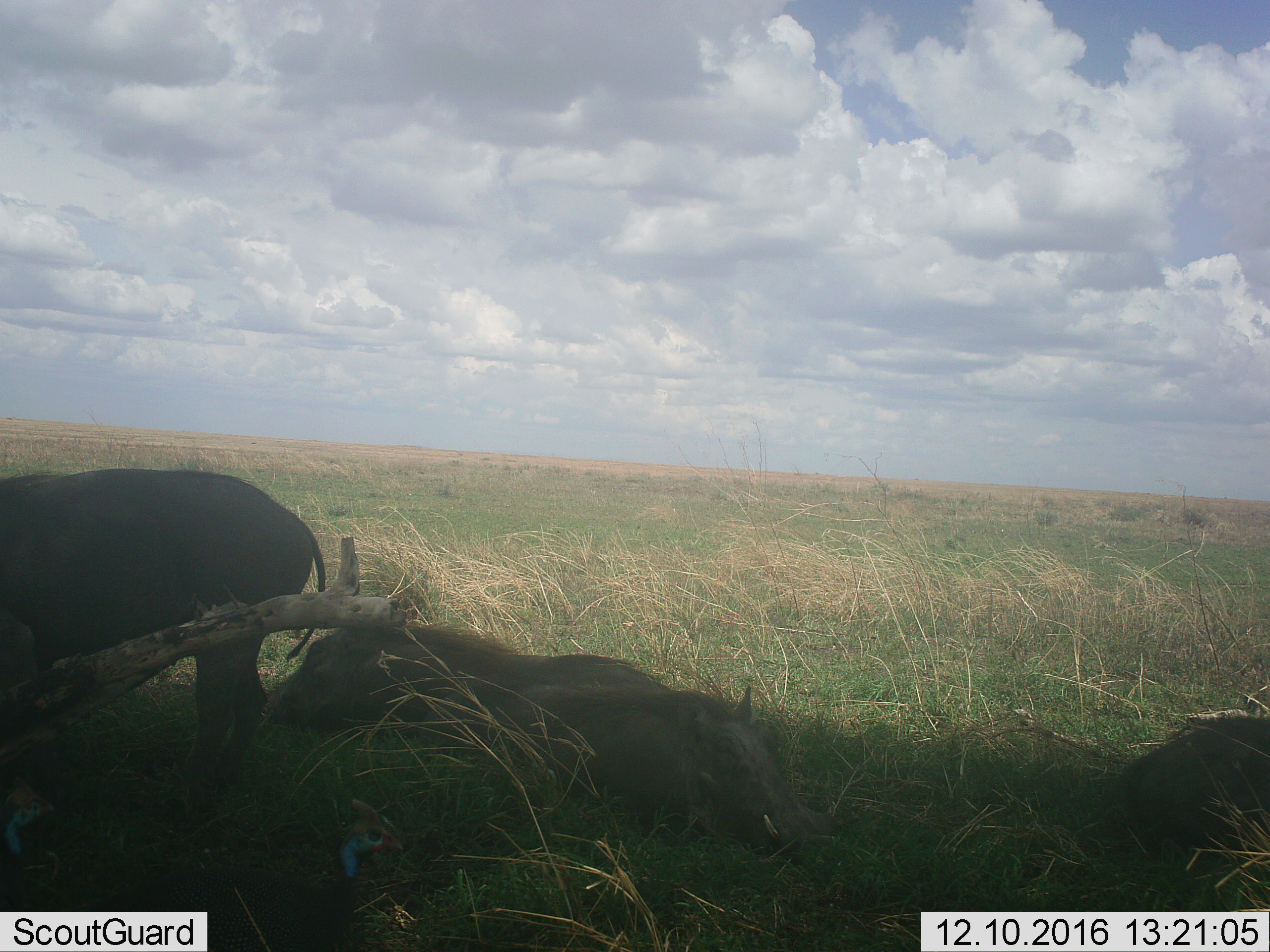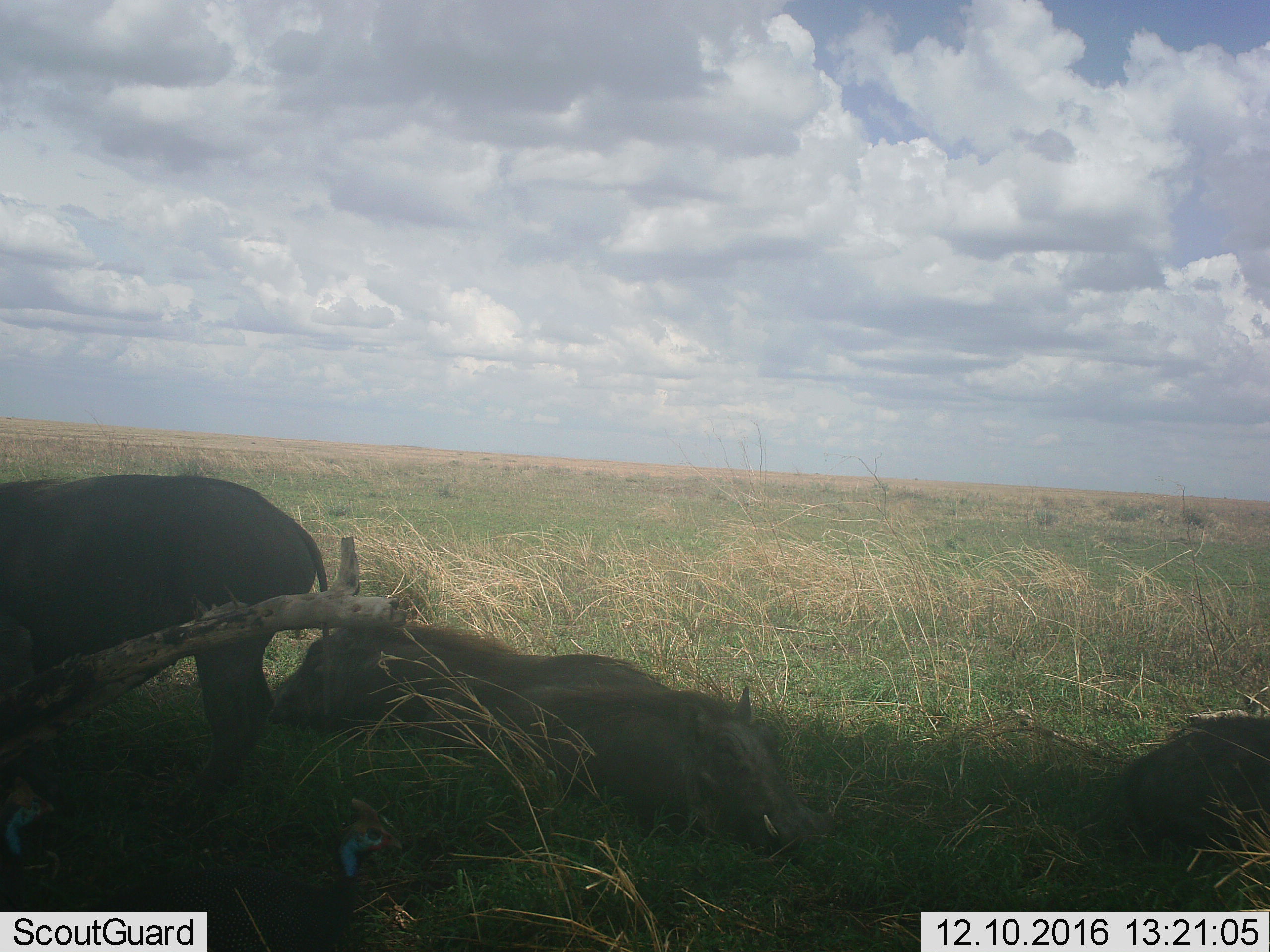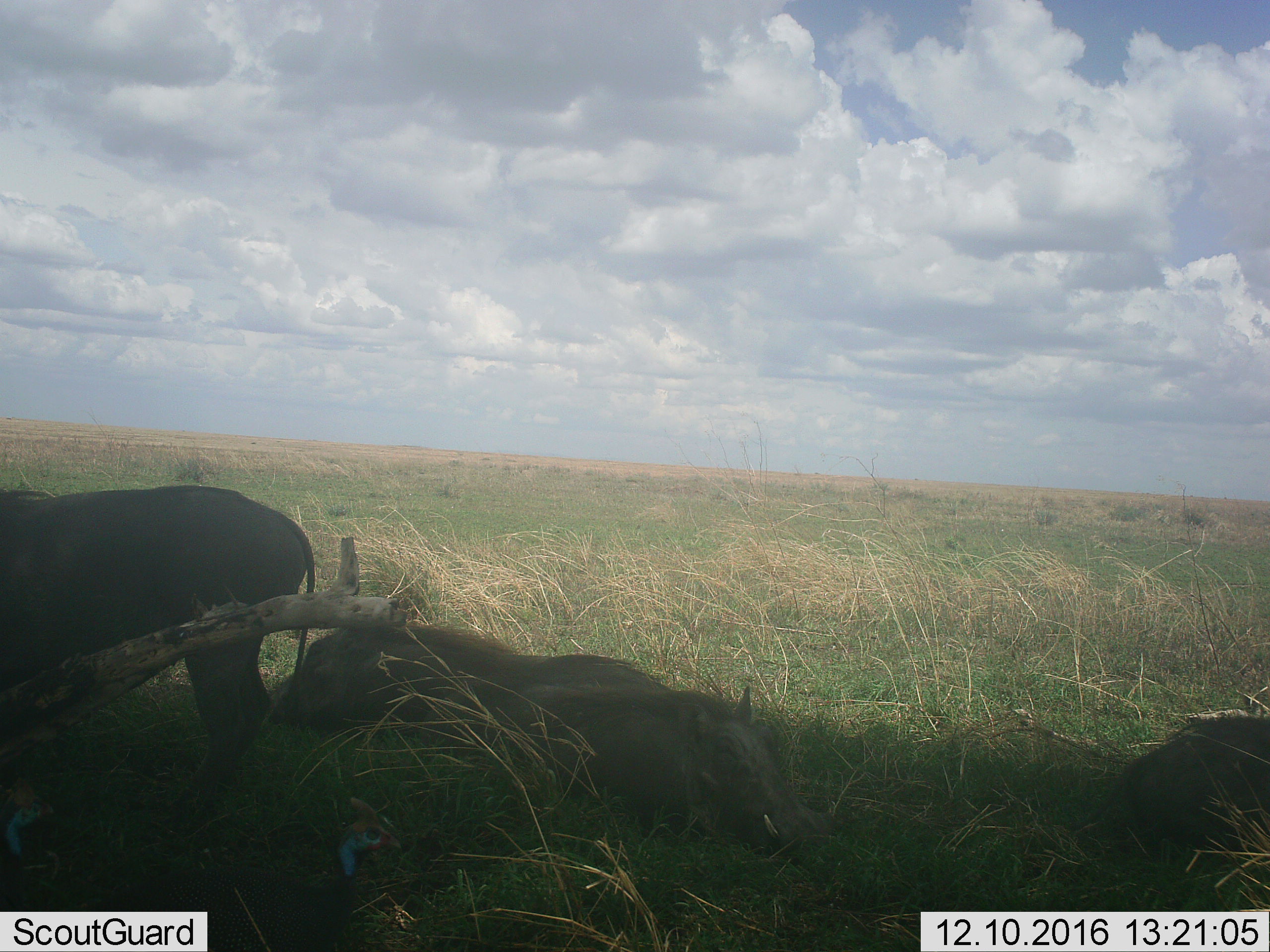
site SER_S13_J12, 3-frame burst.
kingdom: Animalia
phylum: Chordata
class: Mammalia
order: Artiodactyla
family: Suidae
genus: Phacochoerus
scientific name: Phacochoerus africanus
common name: warthog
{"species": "warthog (Phacochoerus africanus)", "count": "4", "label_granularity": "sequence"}